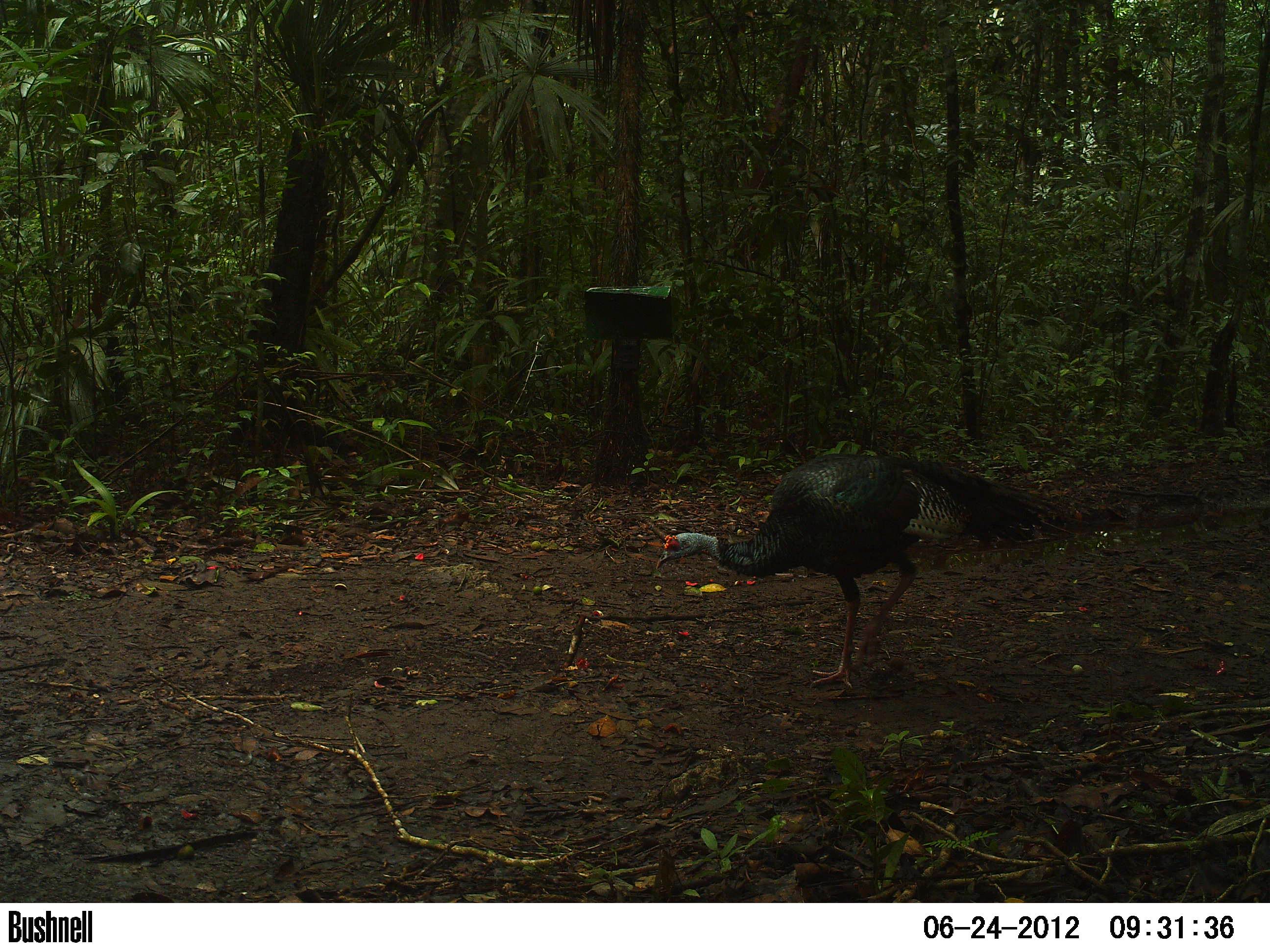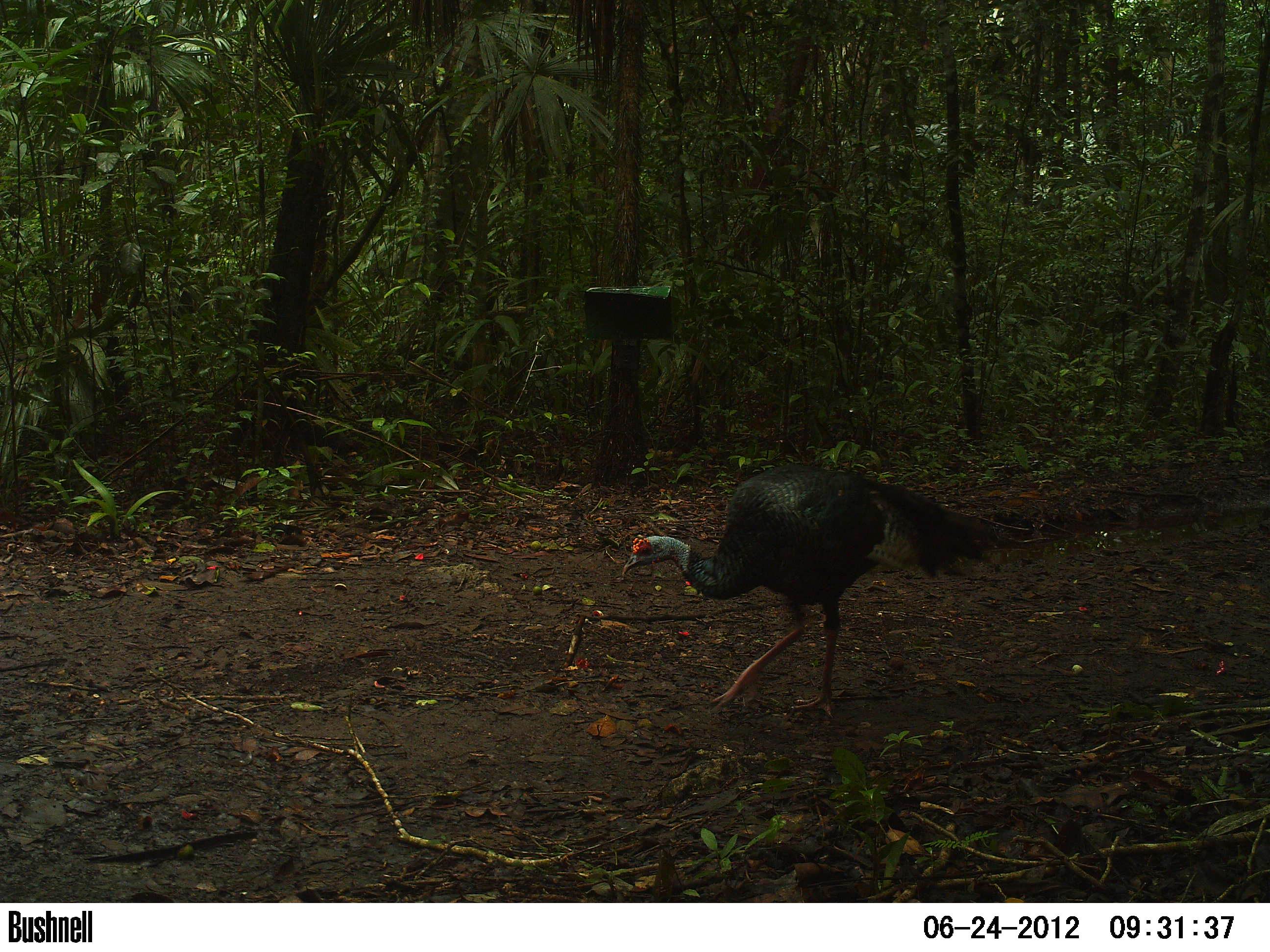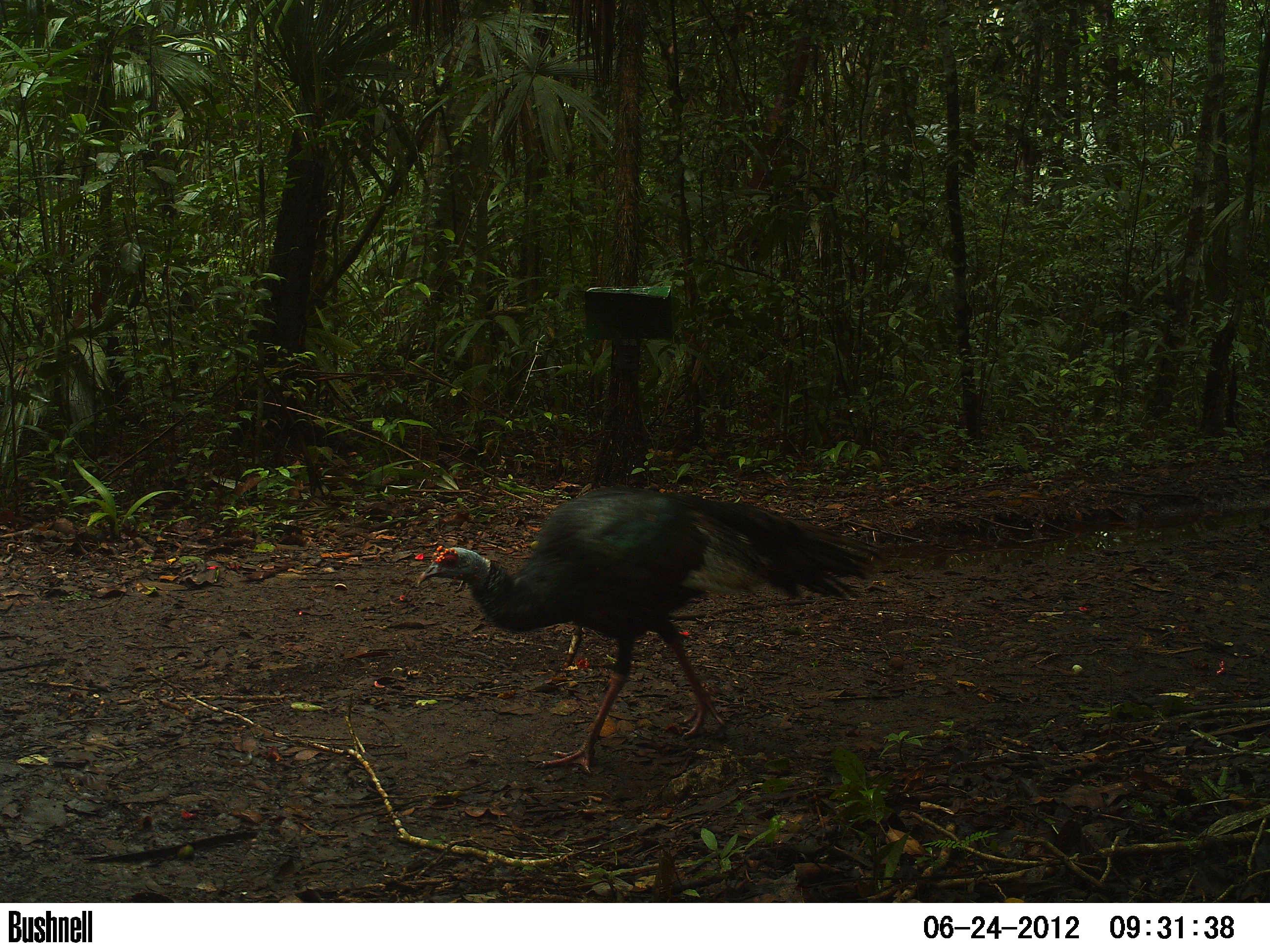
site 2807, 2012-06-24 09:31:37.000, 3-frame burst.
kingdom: Animalia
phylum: Chordata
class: Aves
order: Galliformes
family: Phasianidae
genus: Meleagris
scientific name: Meleagris ocellata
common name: ocellated turkey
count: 1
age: adult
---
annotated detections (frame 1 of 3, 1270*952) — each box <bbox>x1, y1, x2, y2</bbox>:
meleagris ocellata: <bbox>654, 452, 1064, 692</bbox>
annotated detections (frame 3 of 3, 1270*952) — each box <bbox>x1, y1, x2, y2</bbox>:
meleagris ocellata: <bbox>415, 484, 894, 775</bbox>